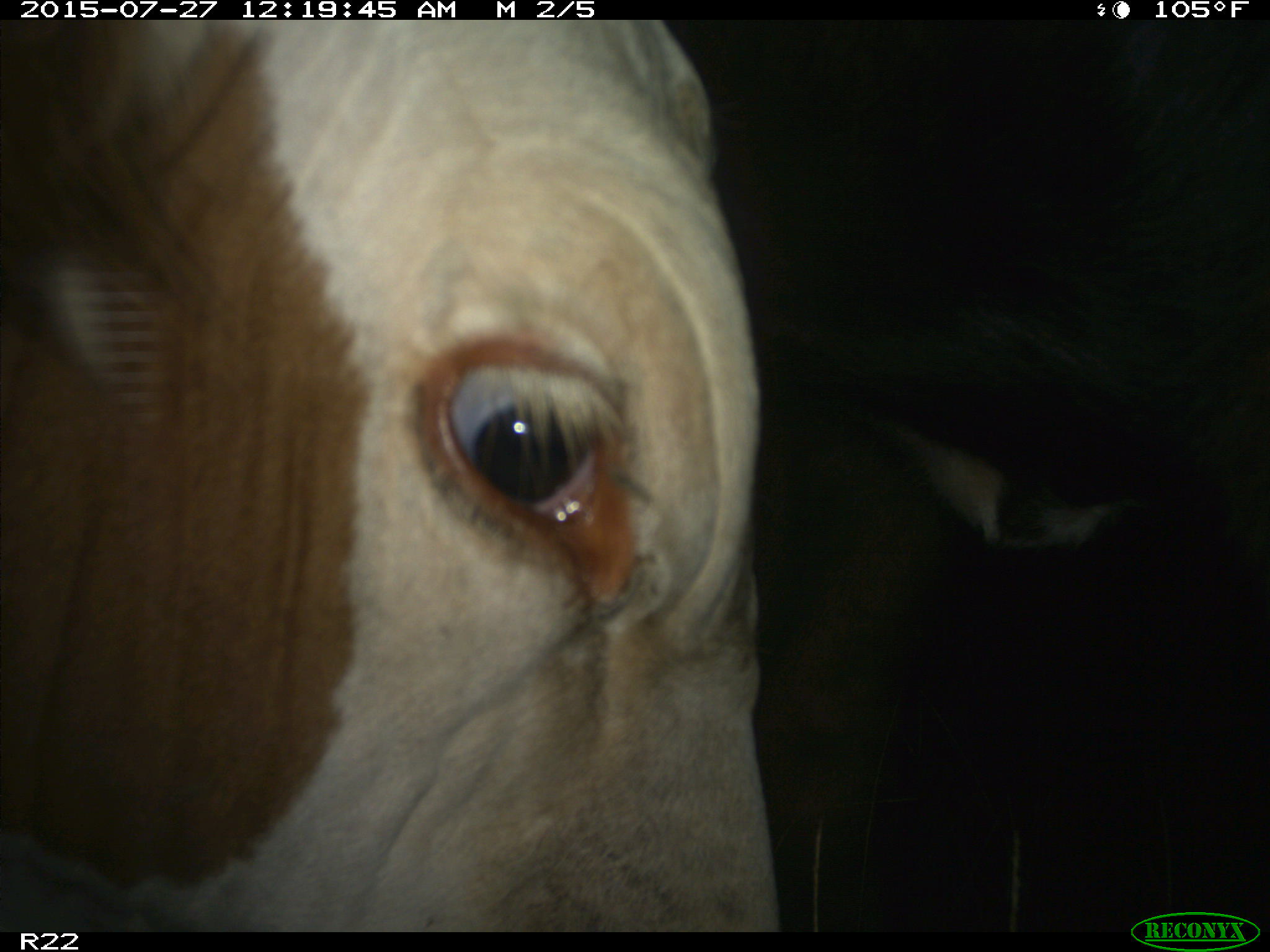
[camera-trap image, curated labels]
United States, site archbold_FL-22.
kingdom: Animalia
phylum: Chordata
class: Mammalia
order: Artiodactyla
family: Bovidae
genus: Bos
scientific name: Bos taurus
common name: domestic cow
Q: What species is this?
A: Bos taurus (domestic cow).